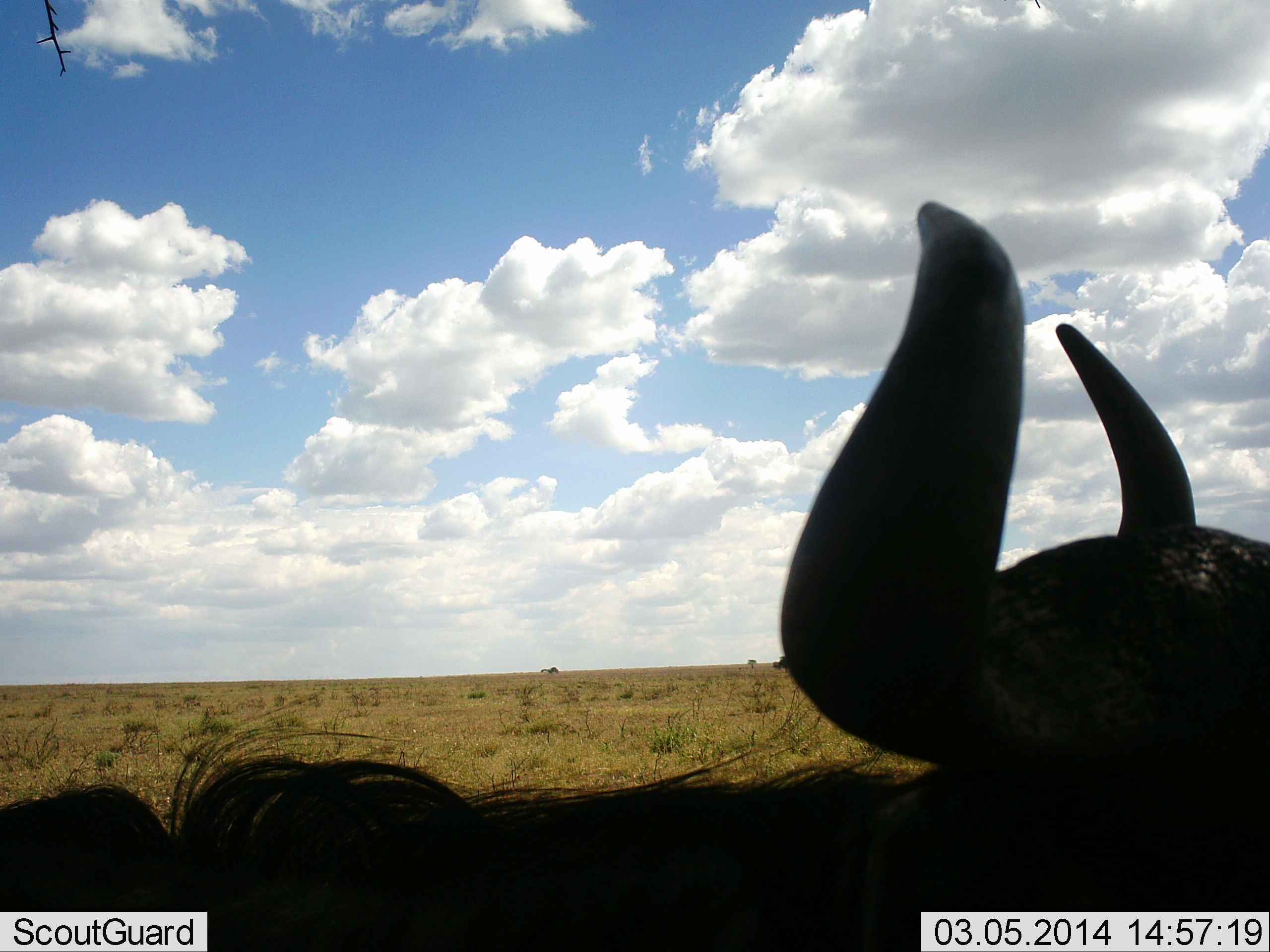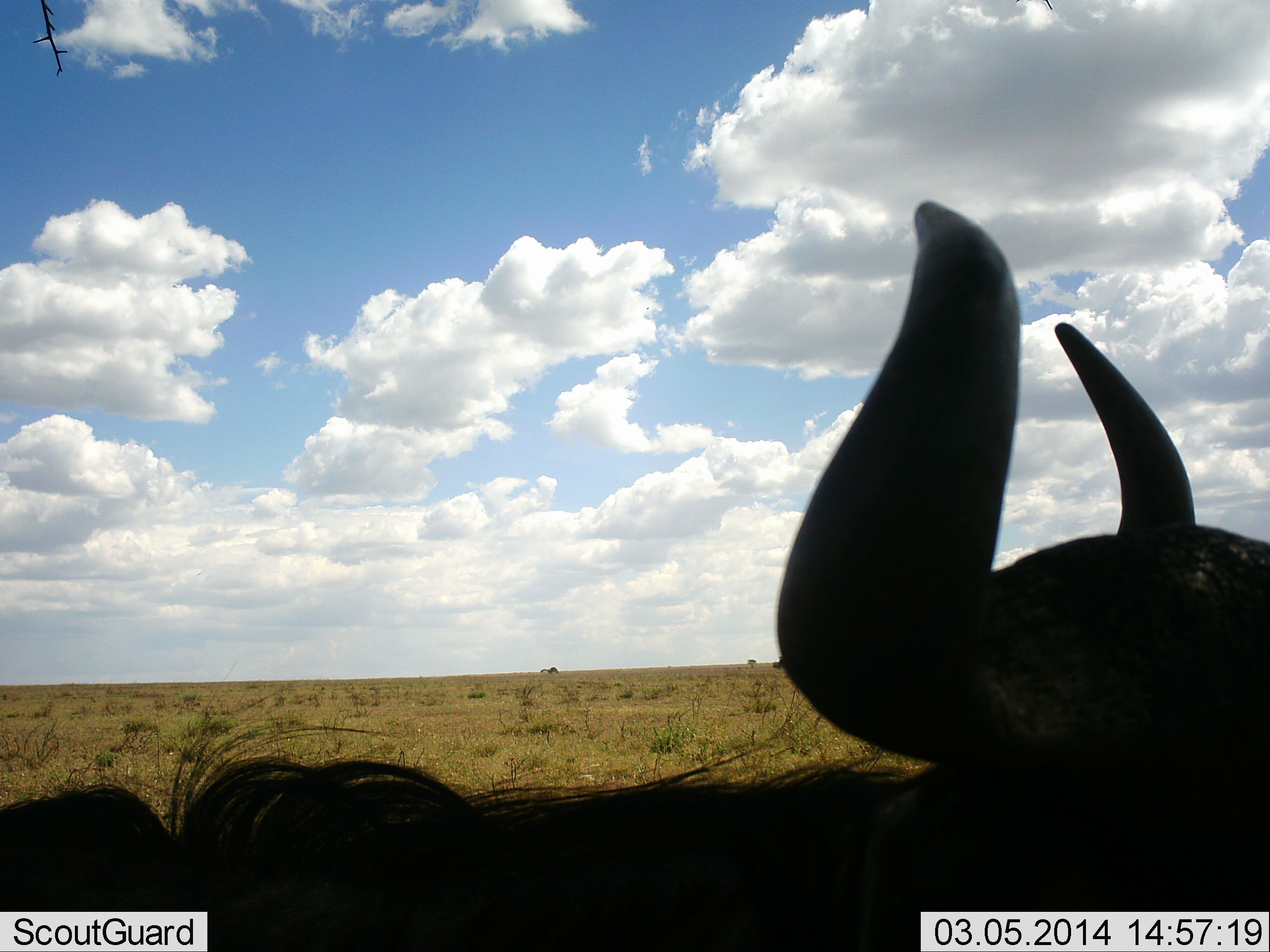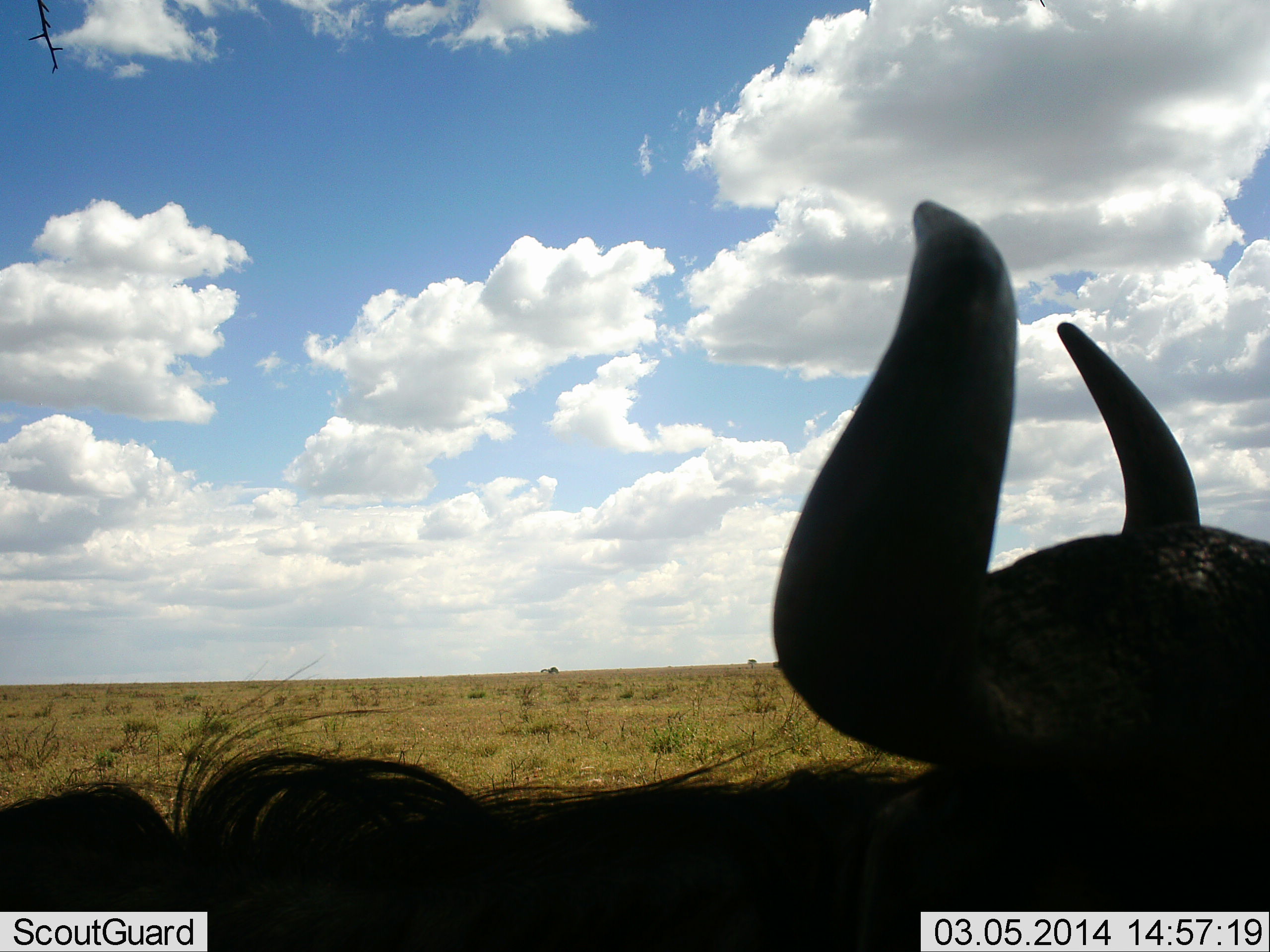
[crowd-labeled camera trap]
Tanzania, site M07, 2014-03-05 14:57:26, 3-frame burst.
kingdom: Animalia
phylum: Chordata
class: Mammalia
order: Artiodactyla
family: Bovidae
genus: Connochaetes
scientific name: Connochaetes taurinus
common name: blue wildebeest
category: wildebeest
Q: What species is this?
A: Wildebeest (blue wildebeest) (Connochaetes taurinus).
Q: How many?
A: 1.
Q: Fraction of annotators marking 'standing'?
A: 30%.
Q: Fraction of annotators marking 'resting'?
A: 70%.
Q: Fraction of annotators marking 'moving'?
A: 0%.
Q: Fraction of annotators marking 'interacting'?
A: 0%.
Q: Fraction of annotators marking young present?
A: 0%.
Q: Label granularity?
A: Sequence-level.